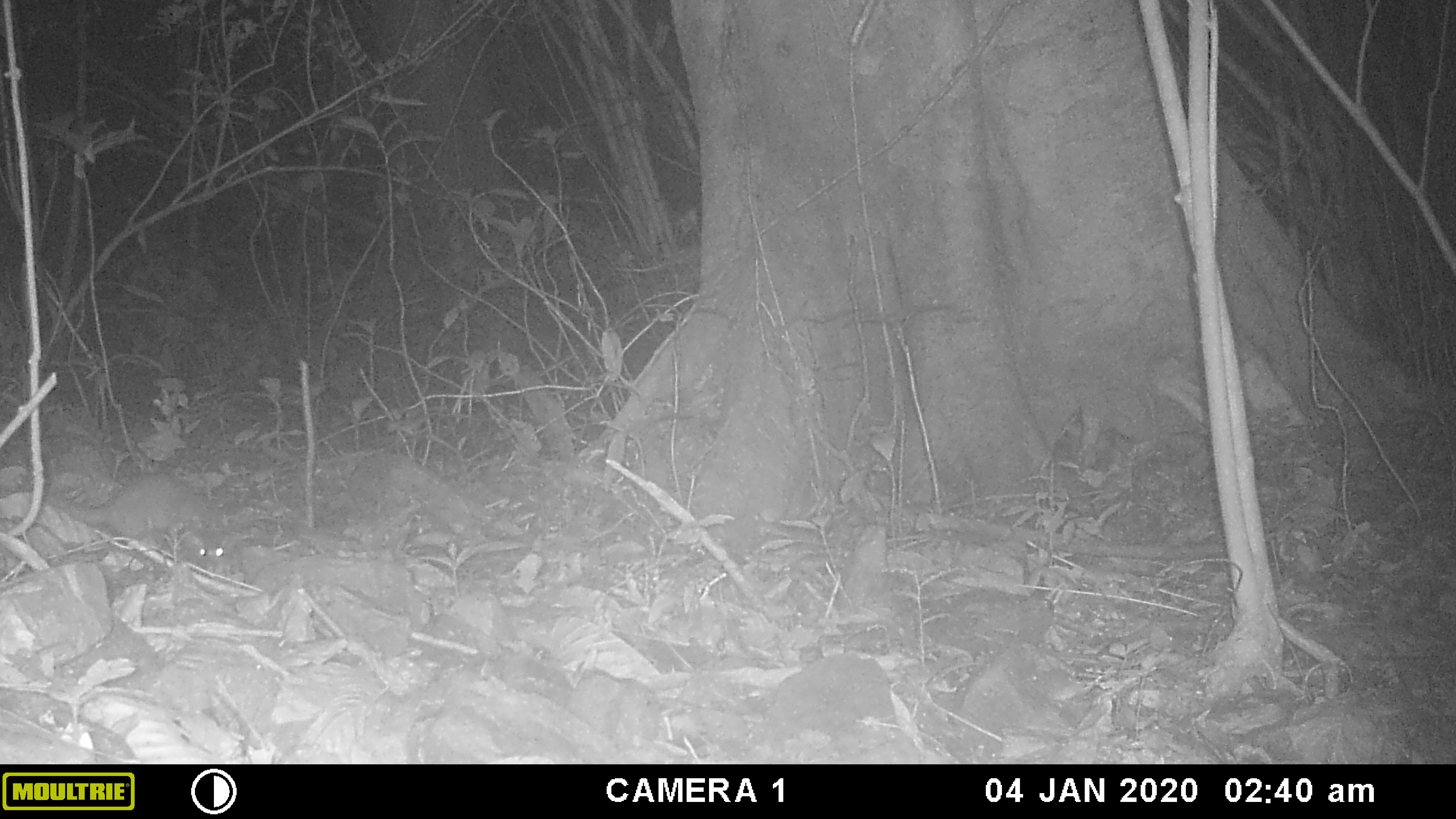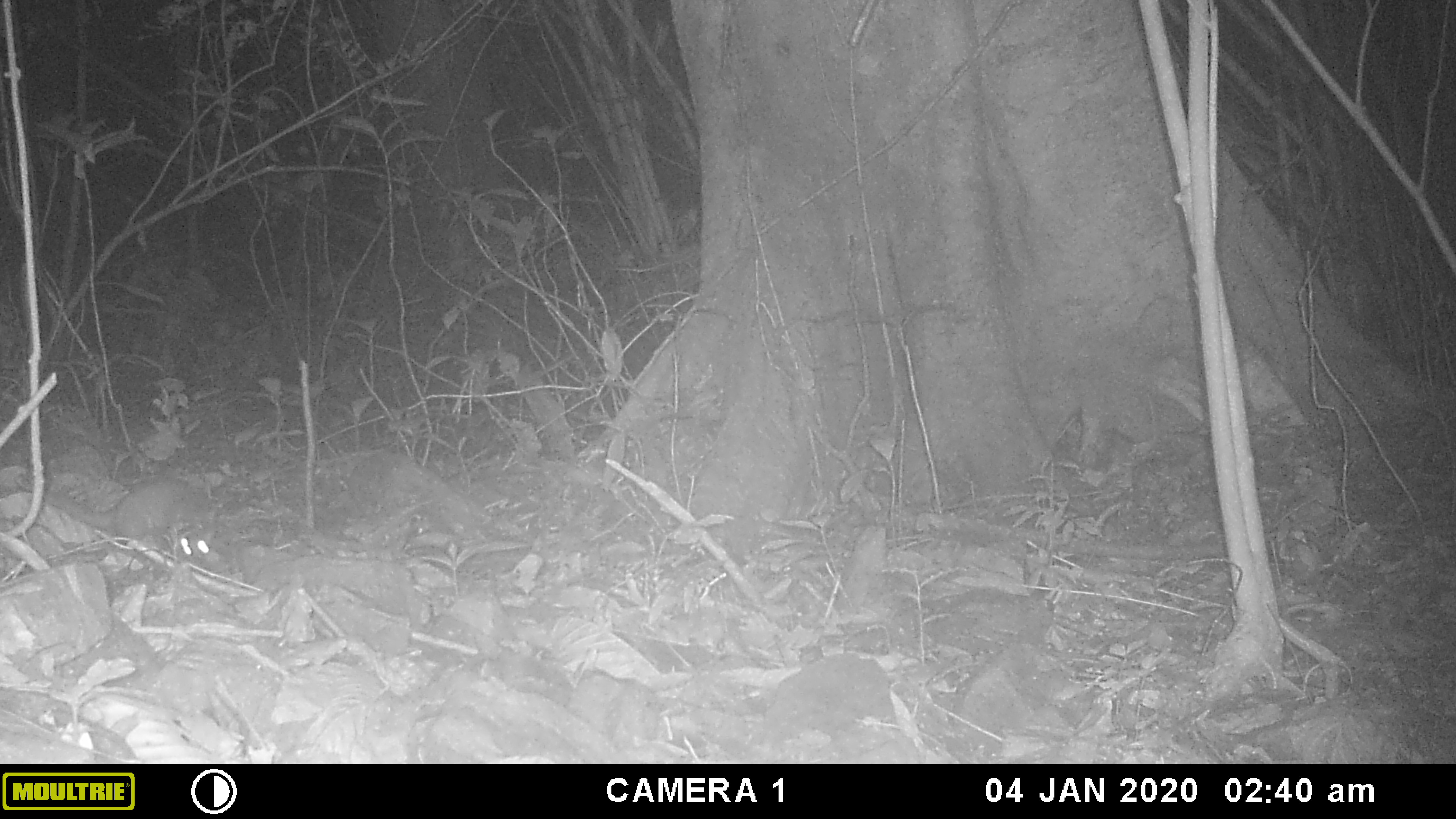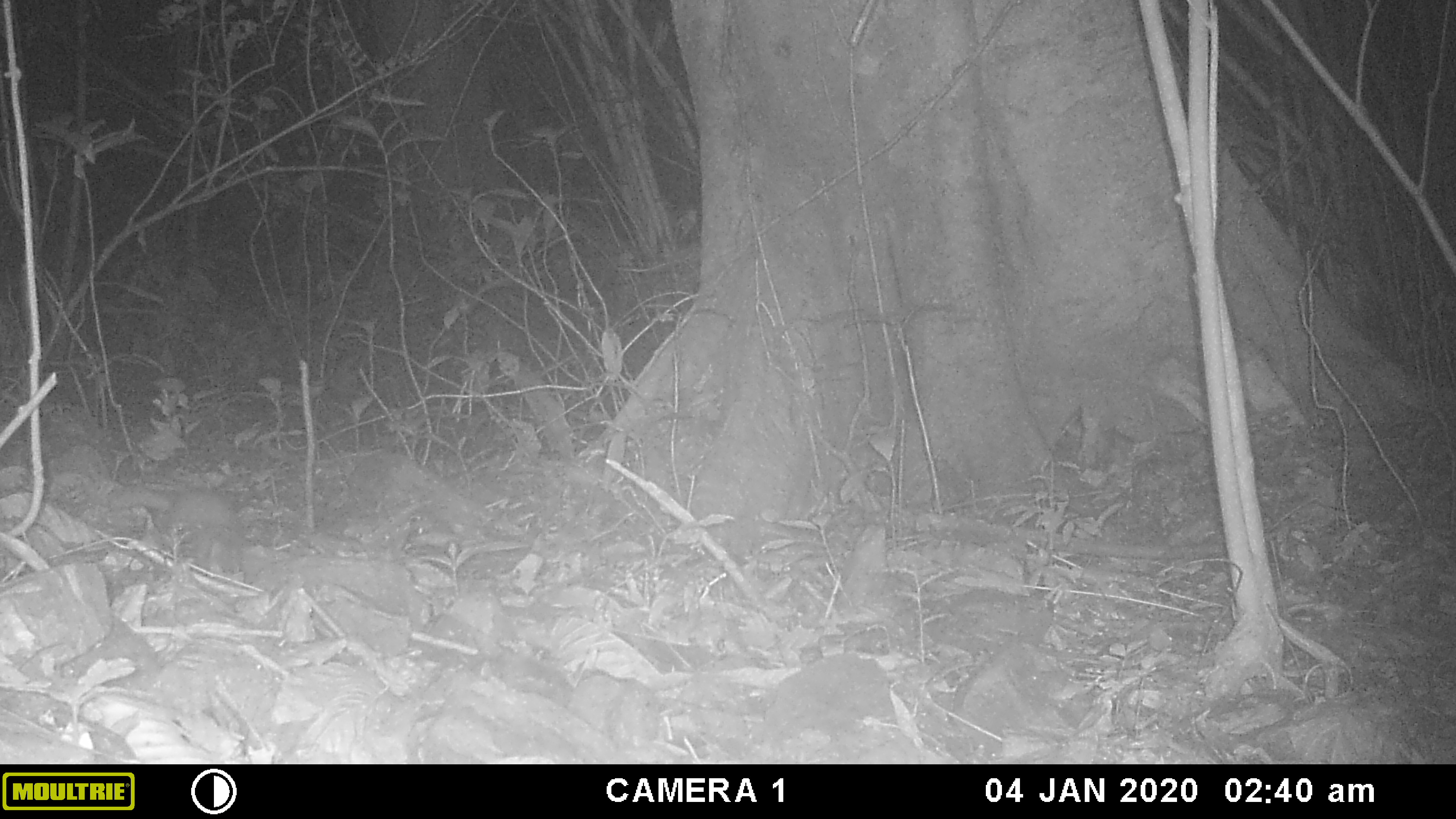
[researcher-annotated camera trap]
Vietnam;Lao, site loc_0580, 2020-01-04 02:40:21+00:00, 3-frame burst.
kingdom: Animalia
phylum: Chordata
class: Mammalia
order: Carnivora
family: Mustelidae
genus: Melogale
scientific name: Melogale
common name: ferret badger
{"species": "ferret badger (Melogale)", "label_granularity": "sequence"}